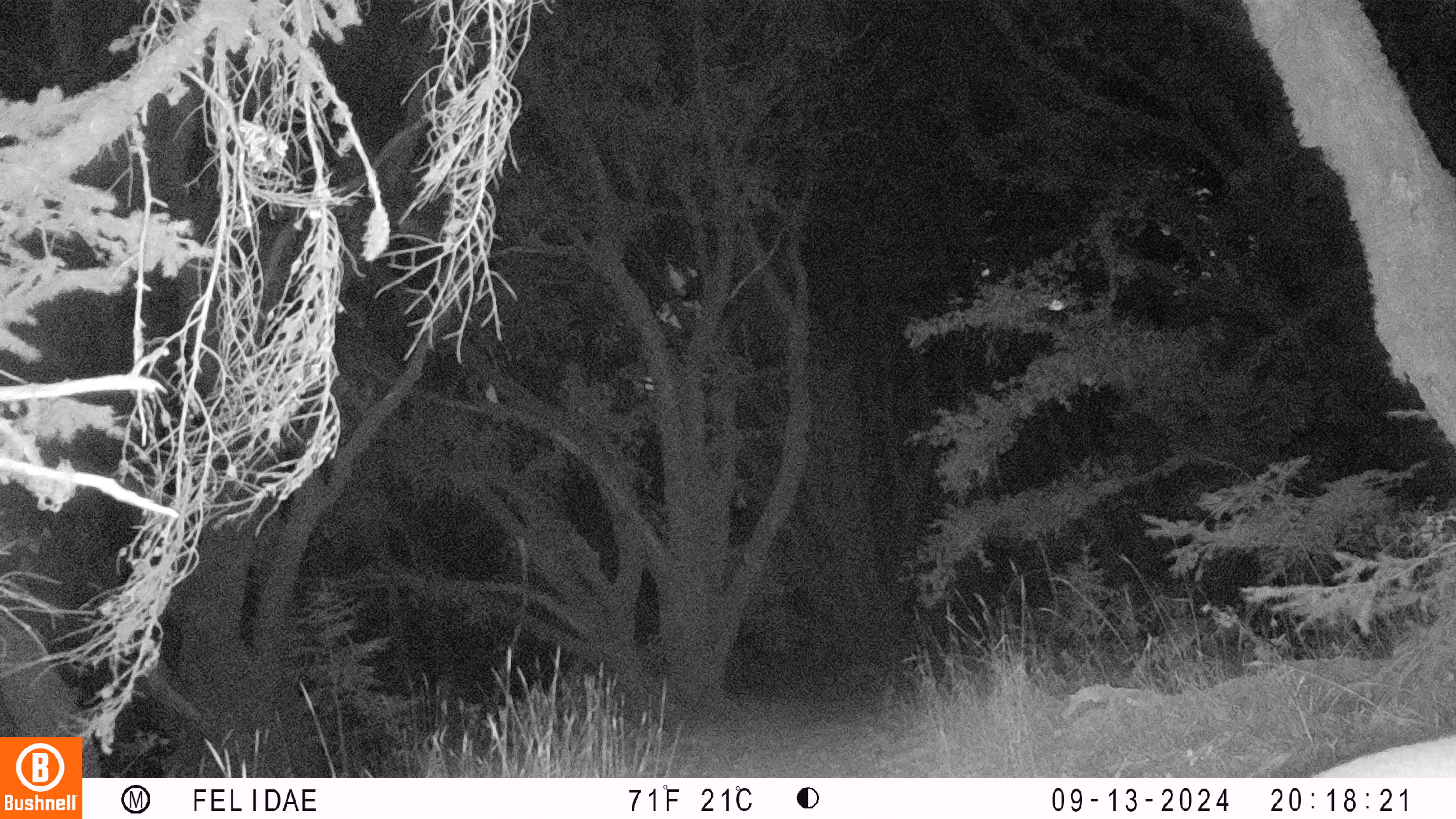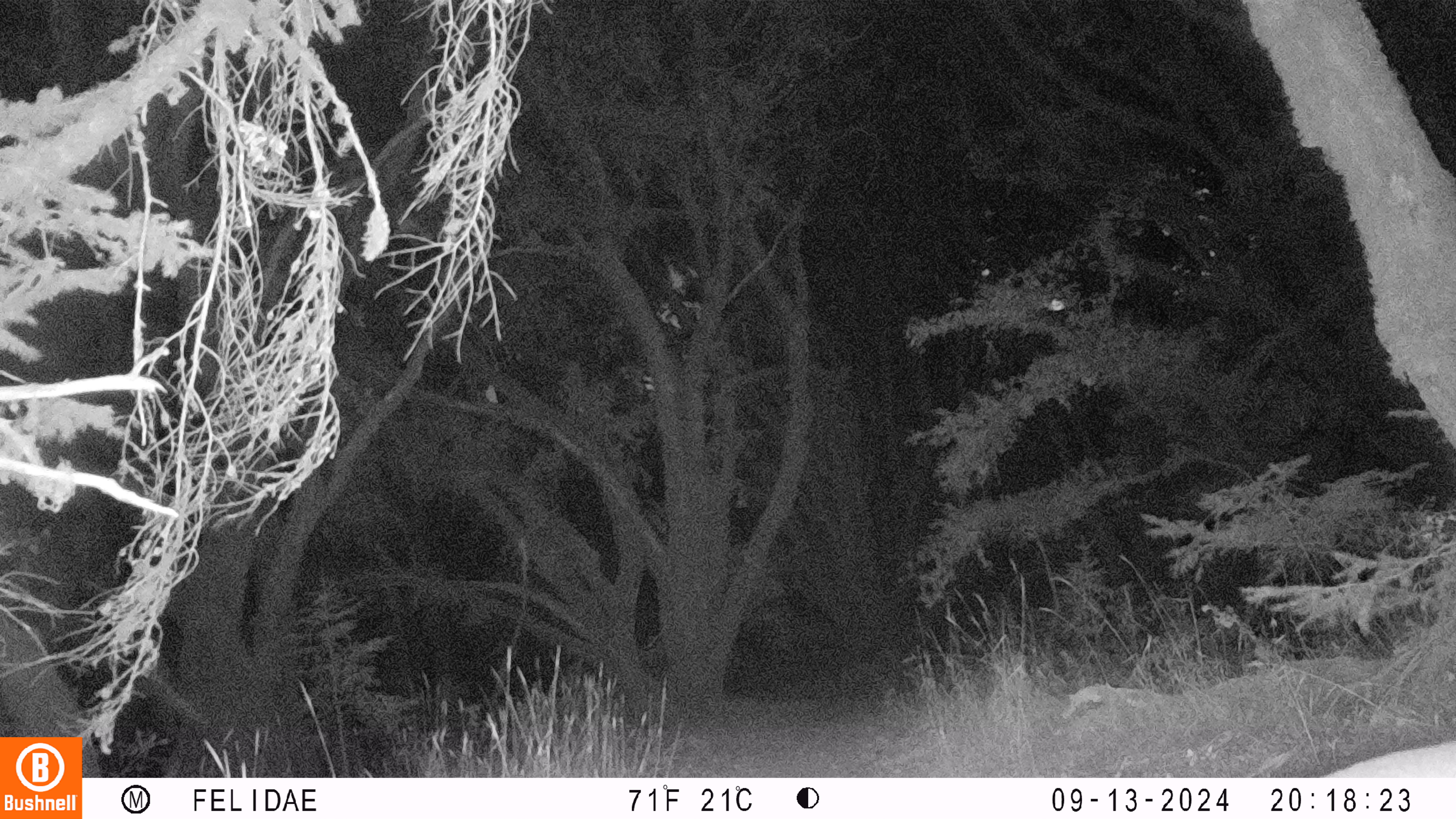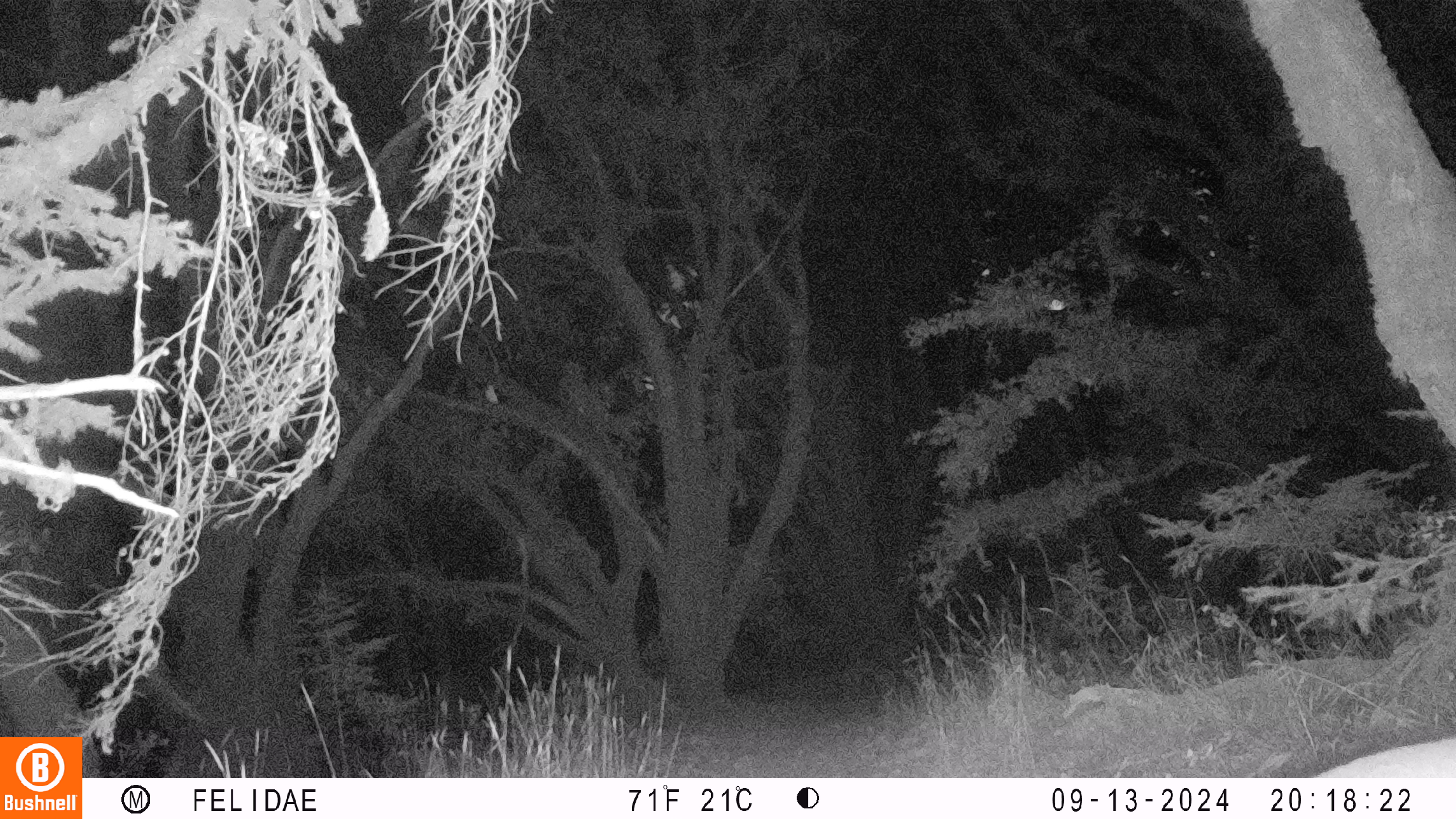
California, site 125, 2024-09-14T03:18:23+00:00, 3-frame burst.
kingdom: Animalia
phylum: Chordata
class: Mammalia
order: Artiodactyla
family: Cervidae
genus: Odocoileus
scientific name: Odocoileus hemionus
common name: mule deer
Mule deer (Odocoileus hemionus).